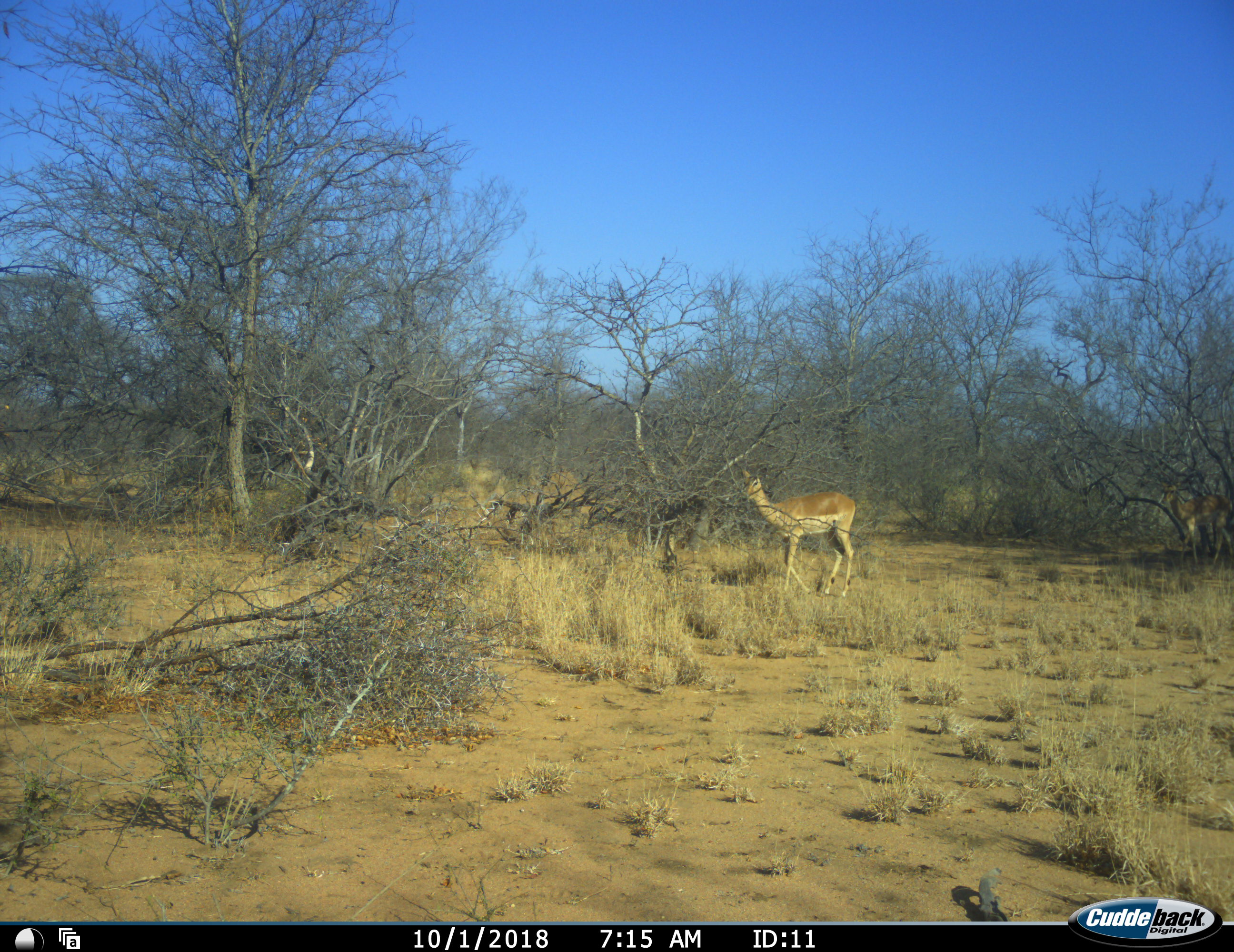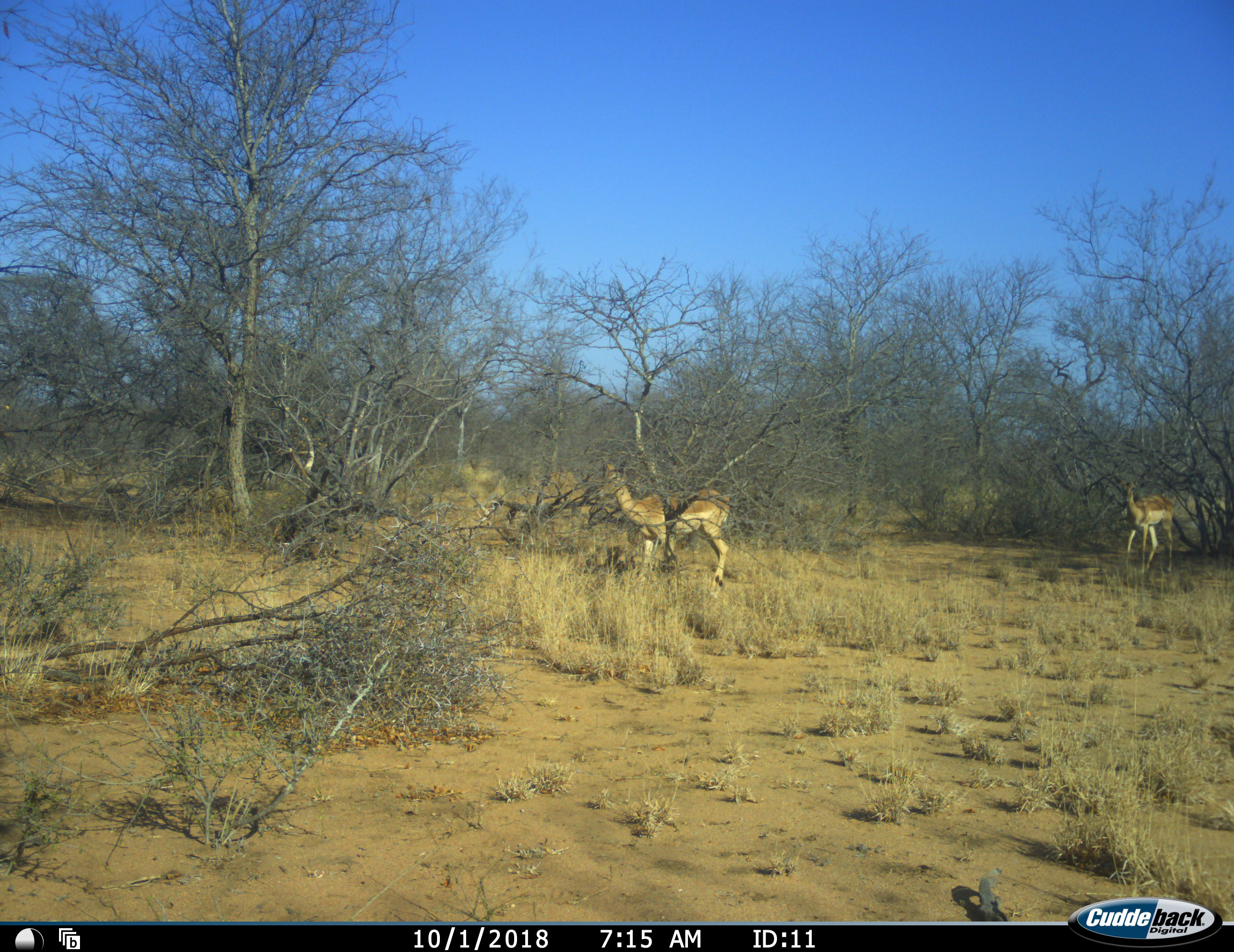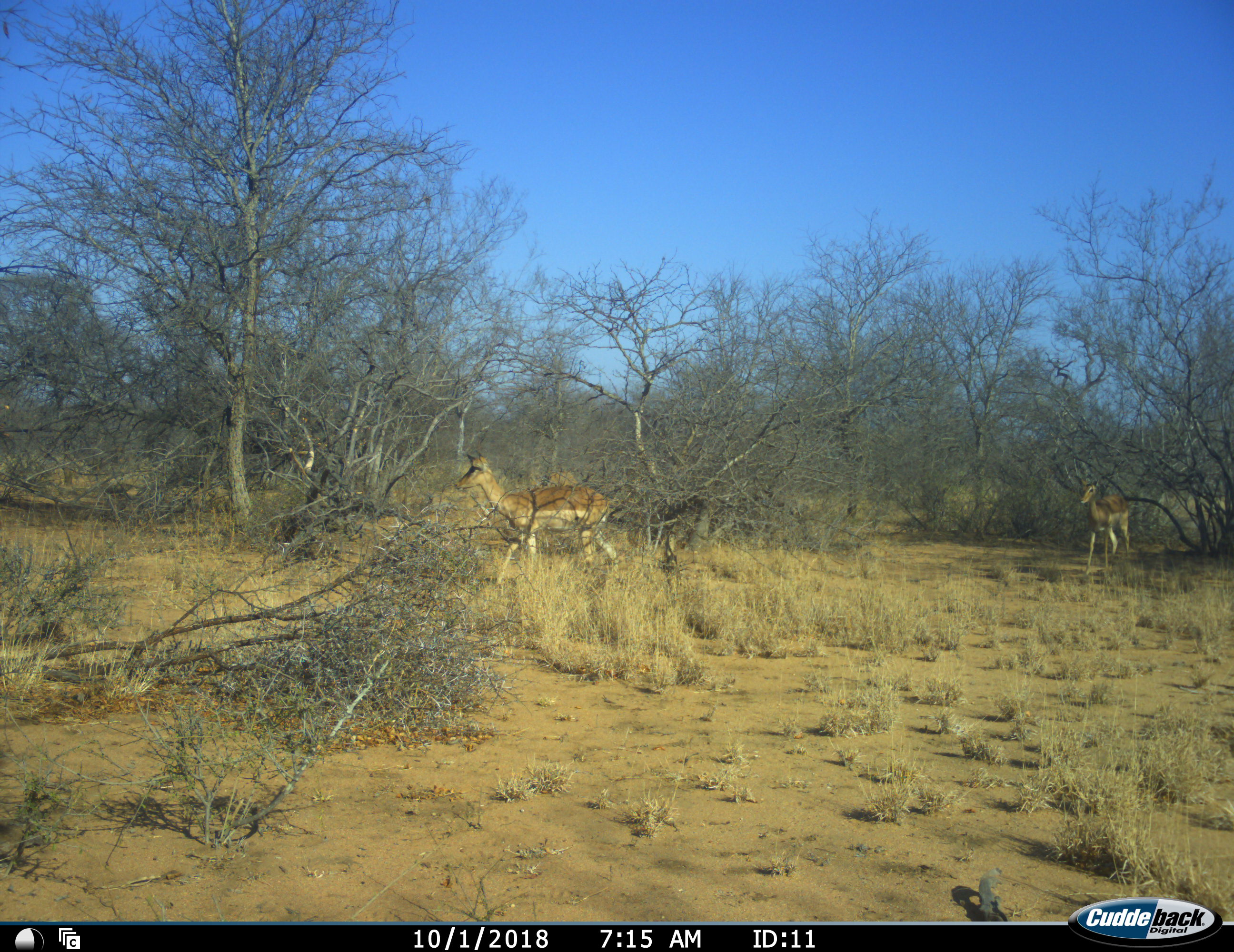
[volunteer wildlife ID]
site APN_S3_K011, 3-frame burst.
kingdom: Animalia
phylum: Chordata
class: Mammalia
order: Artiodactyla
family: Bovidae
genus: Aepyceros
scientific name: Aepyceros melampus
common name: impala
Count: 2.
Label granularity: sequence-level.